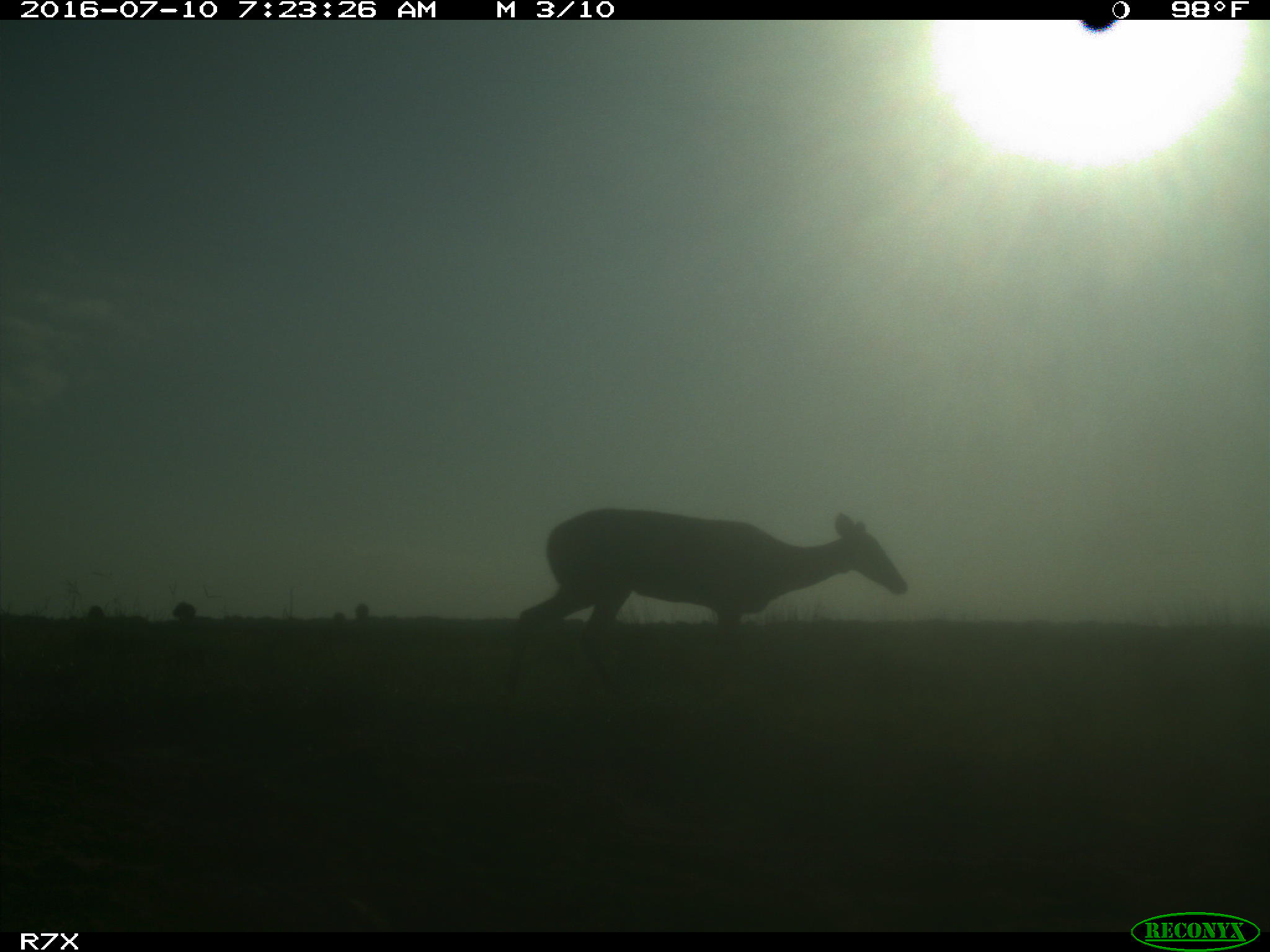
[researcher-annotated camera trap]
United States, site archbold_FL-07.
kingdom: Animalia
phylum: Chordata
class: Mammalia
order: Artiodactyla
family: Cervidae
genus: Odocoileus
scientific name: Odocoileus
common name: deer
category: unidentified deer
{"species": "unidentified deer (deer) (Odocoileus)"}